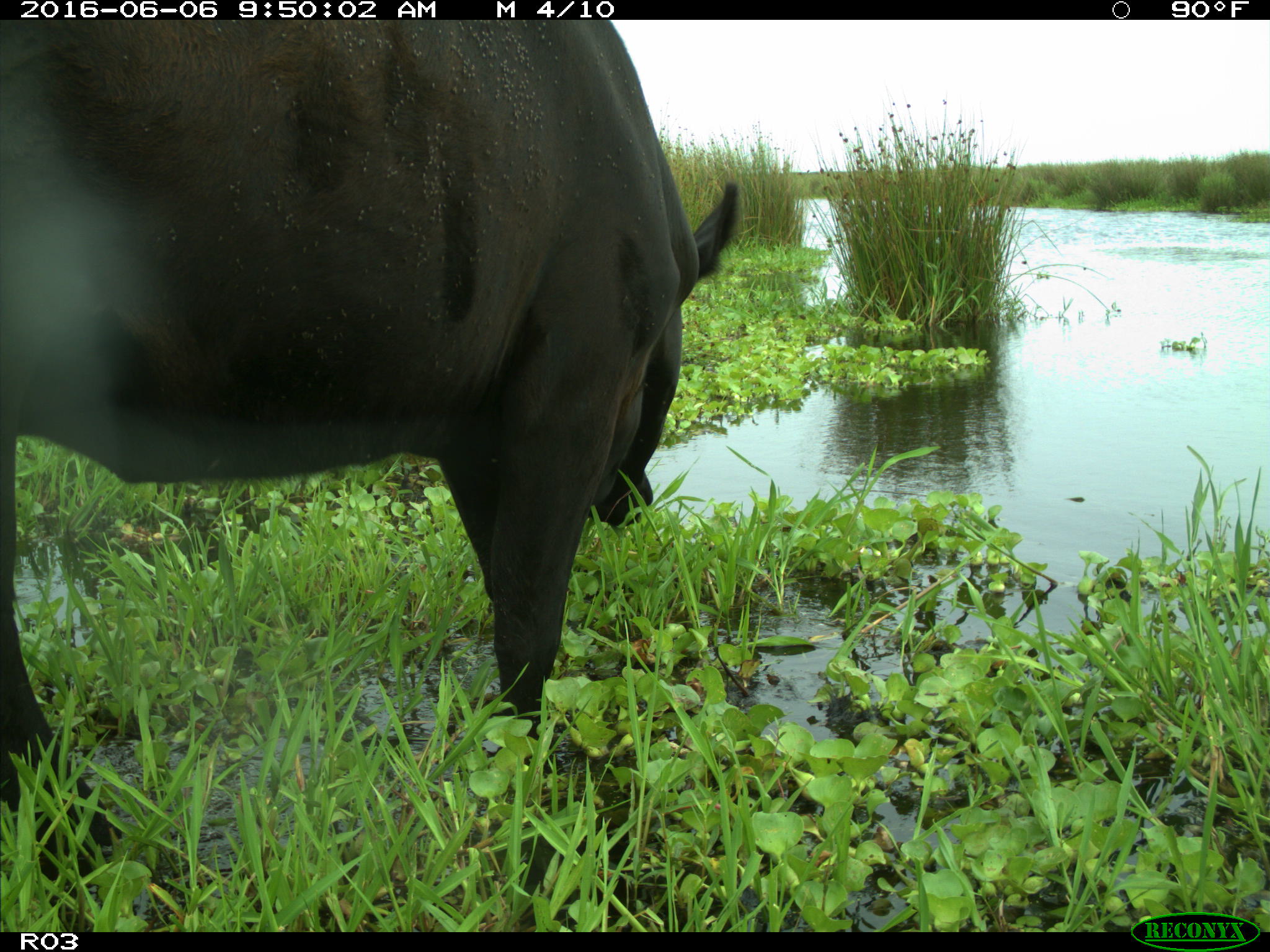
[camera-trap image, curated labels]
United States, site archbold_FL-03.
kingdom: Animalia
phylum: Chordata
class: Mammalia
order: Artiodactyla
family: Bovidae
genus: Bos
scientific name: Bos taurus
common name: domestic cow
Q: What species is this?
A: Bos taurus (domestic cow).